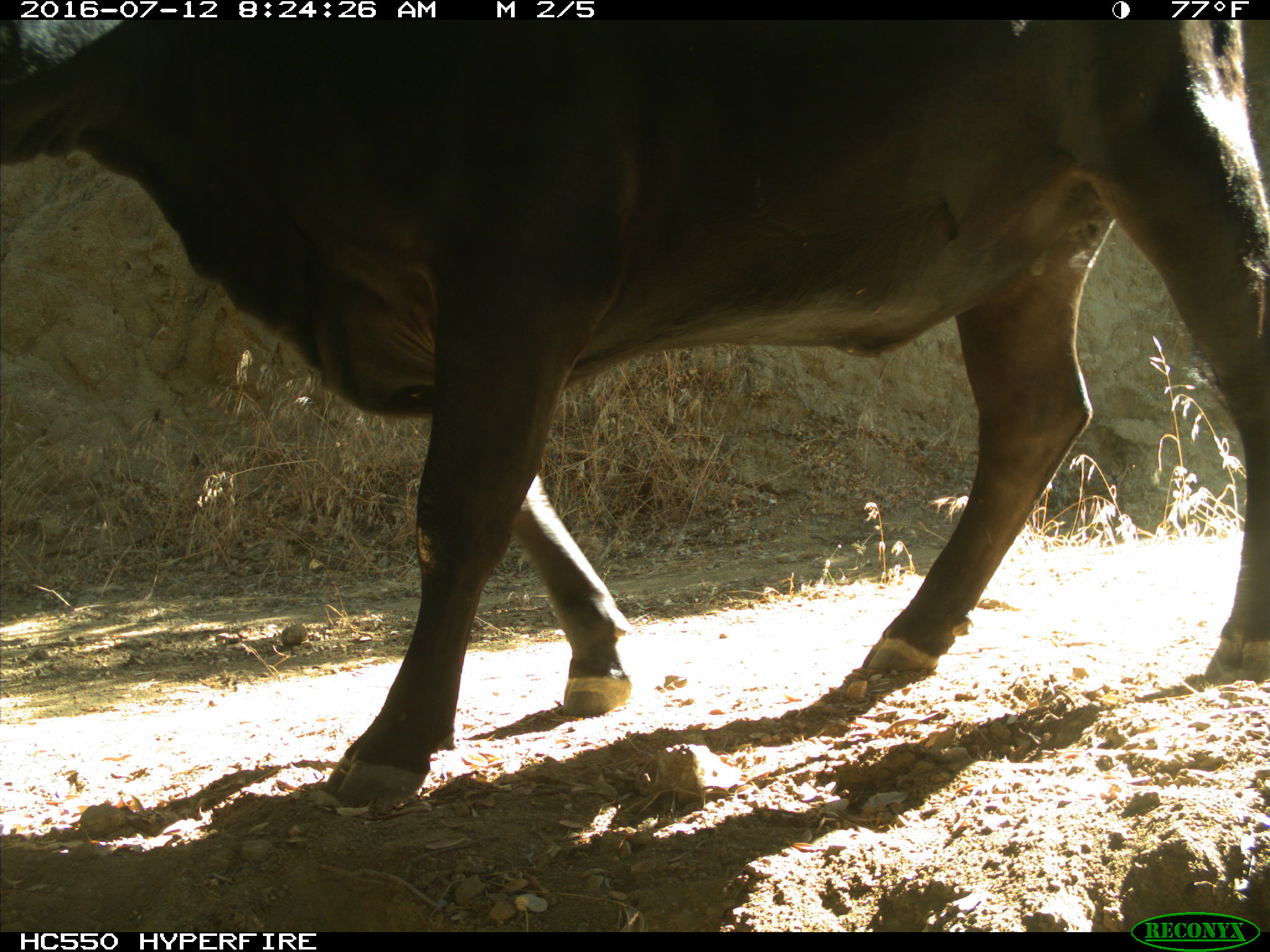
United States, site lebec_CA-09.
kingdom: Animalia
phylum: Chordata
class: Mammalia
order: Artiodactyla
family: Bovidae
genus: Bos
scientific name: Bos taurus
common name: domestic cow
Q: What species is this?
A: Bos taurus (domestic cow).